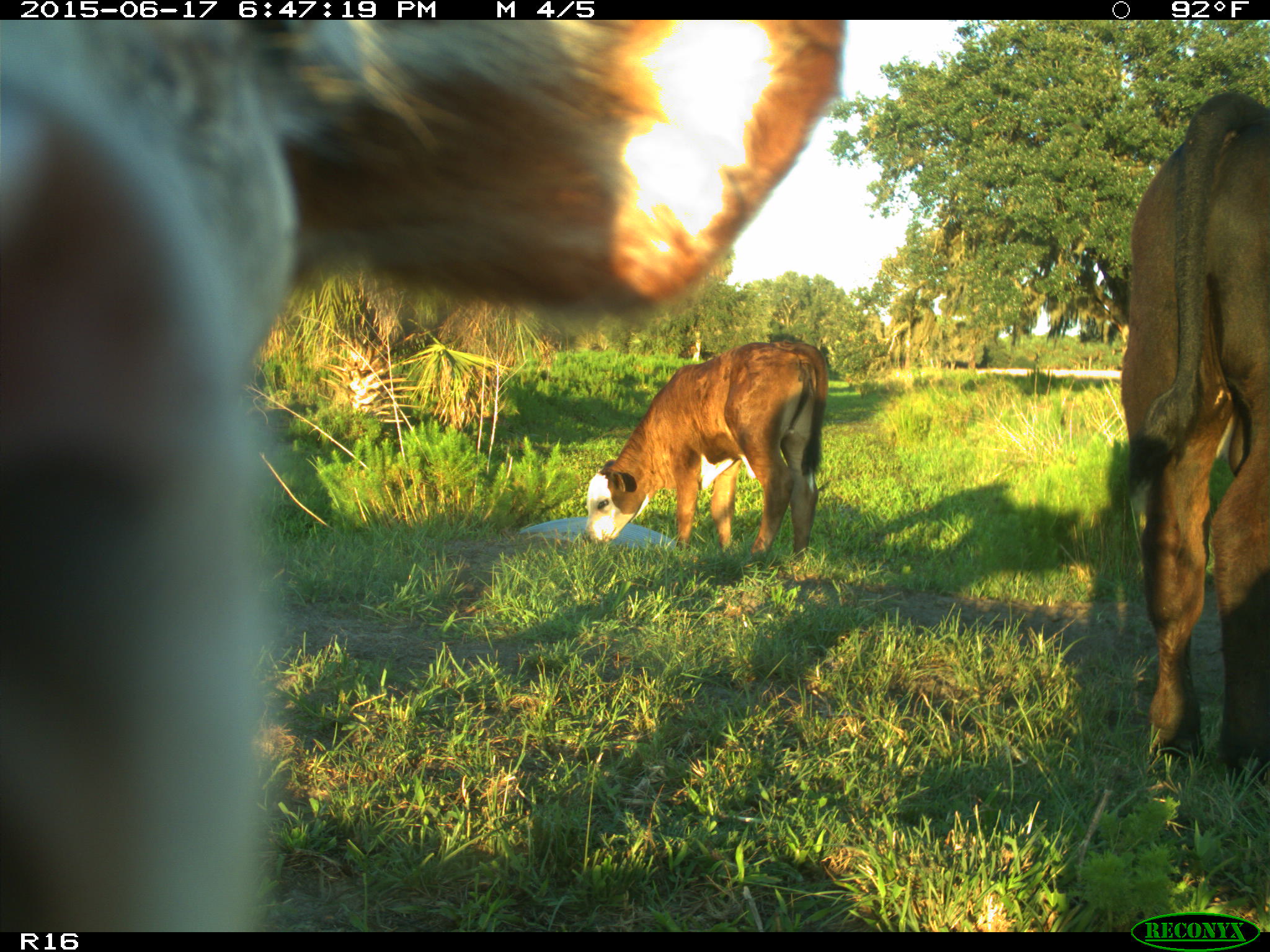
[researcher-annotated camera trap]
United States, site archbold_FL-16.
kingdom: Animalia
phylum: Chordata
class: Mammalia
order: Artiodactyla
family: Bovidae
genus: Bos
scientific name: Bos taurus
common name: domestic cow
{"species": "Bos taurus (domestic cow)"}